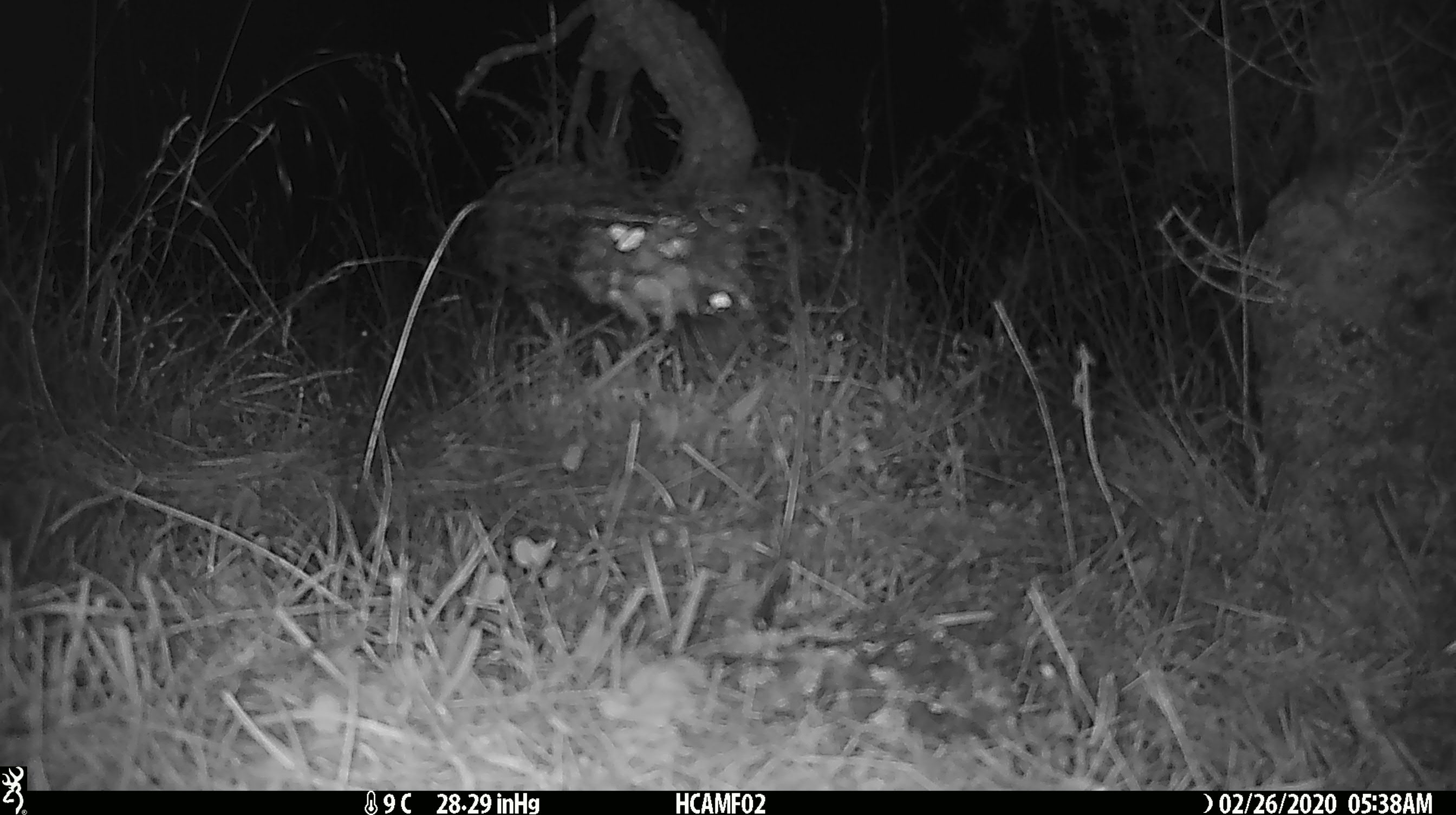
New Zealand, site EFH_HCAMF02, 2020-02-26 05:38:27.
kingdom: Animalia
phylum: Chordata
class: Mammalia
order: Rodentia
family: Muridae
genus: Mus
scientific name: Mus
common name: mouse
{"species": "mouse (Mus)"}